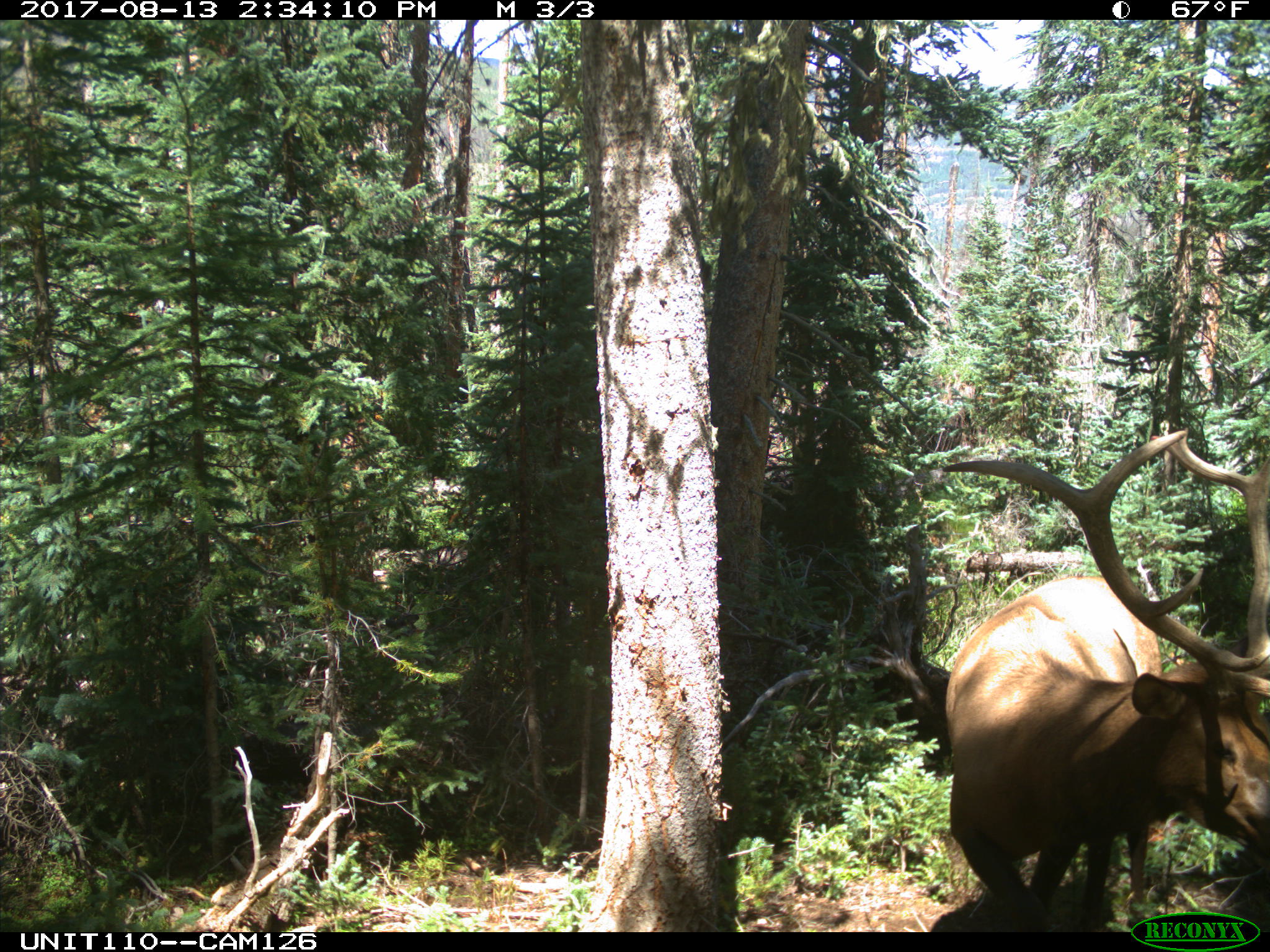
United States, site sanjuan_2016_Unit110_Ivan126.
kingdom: Animalia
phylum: Chordata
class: Mammalia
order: Artiodactyla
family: Cervidae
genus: Cervus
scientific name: Cervus elaphus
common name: red deer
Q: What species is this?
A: Cervus elaphus (red deer).